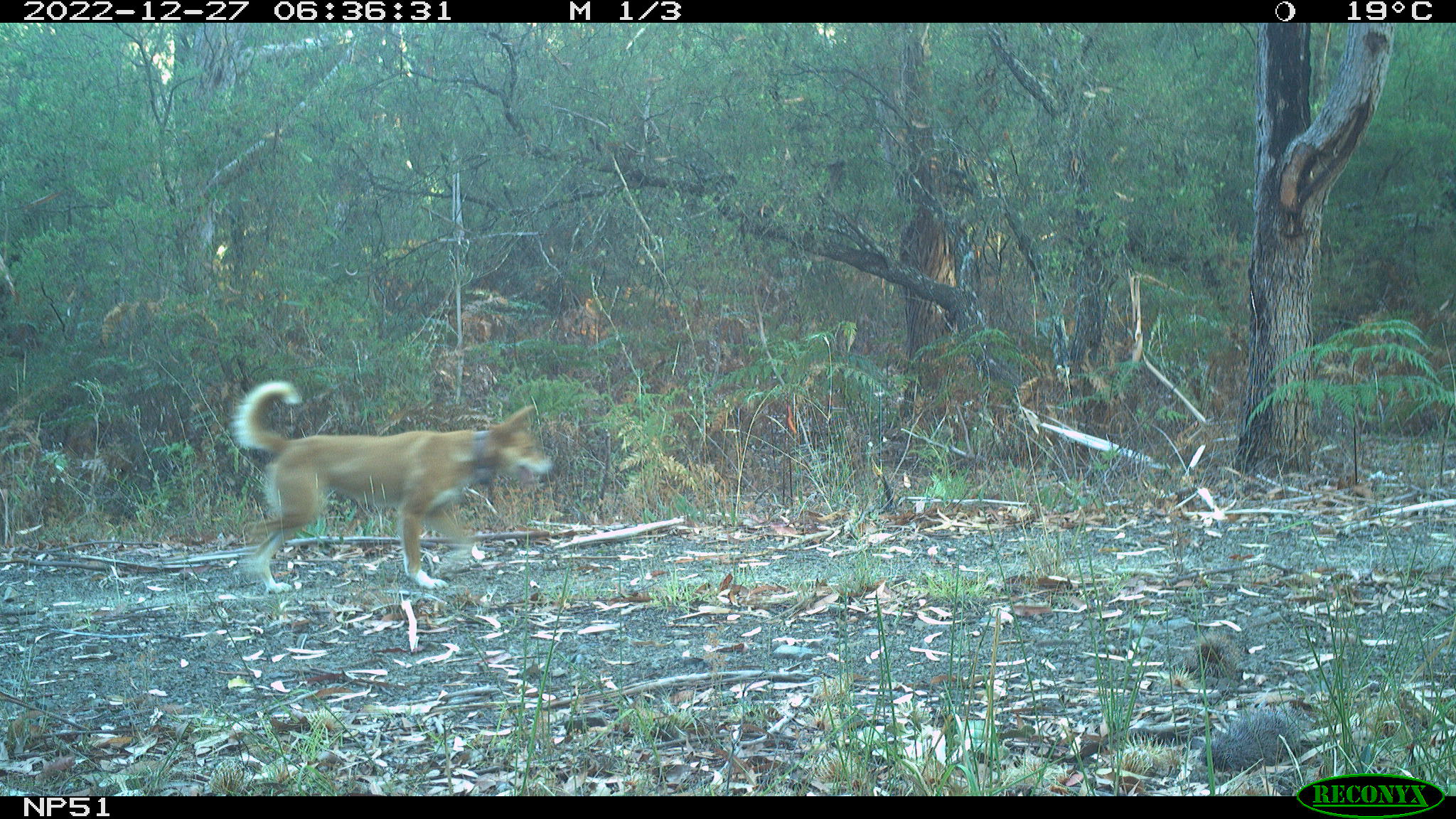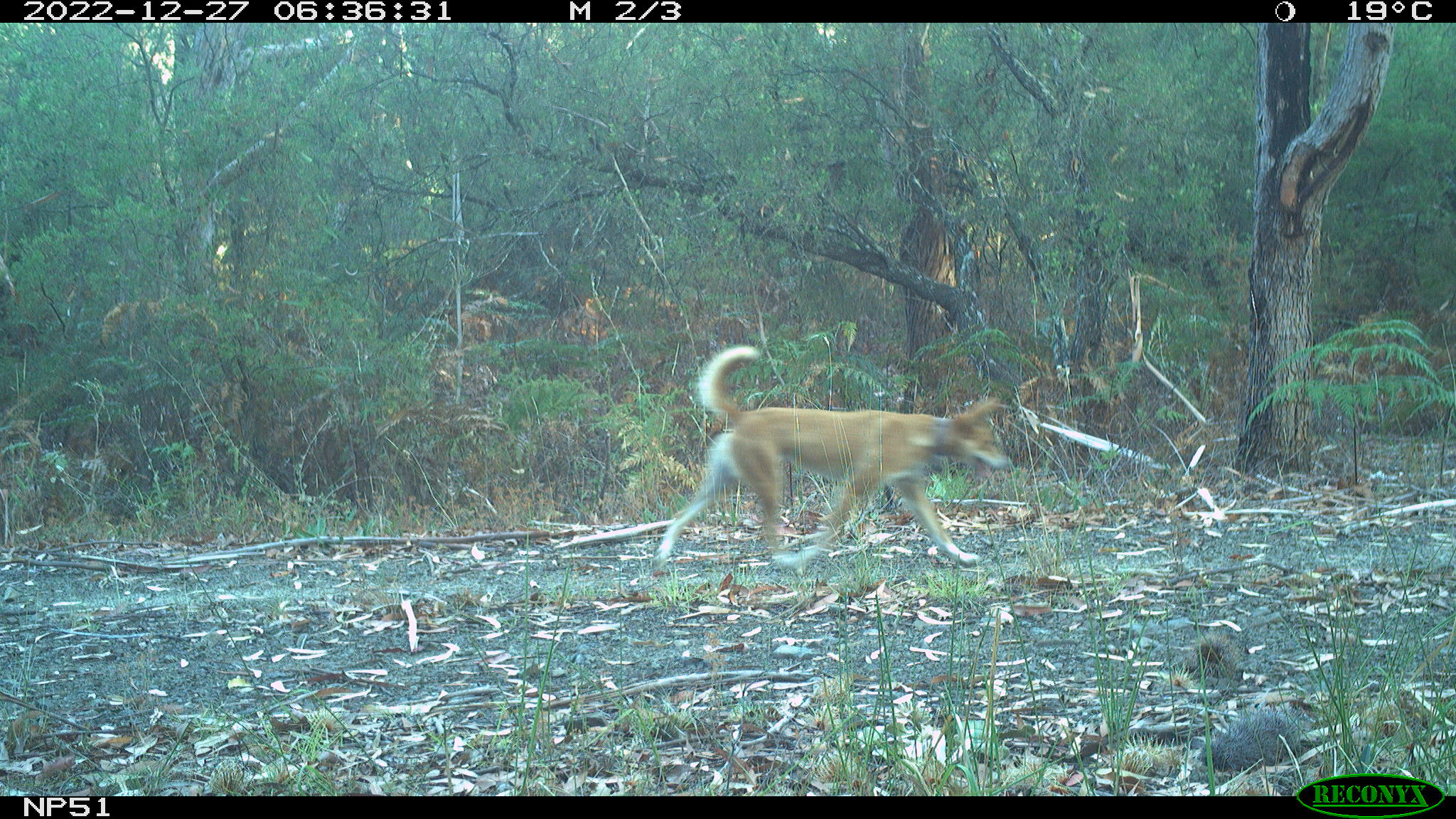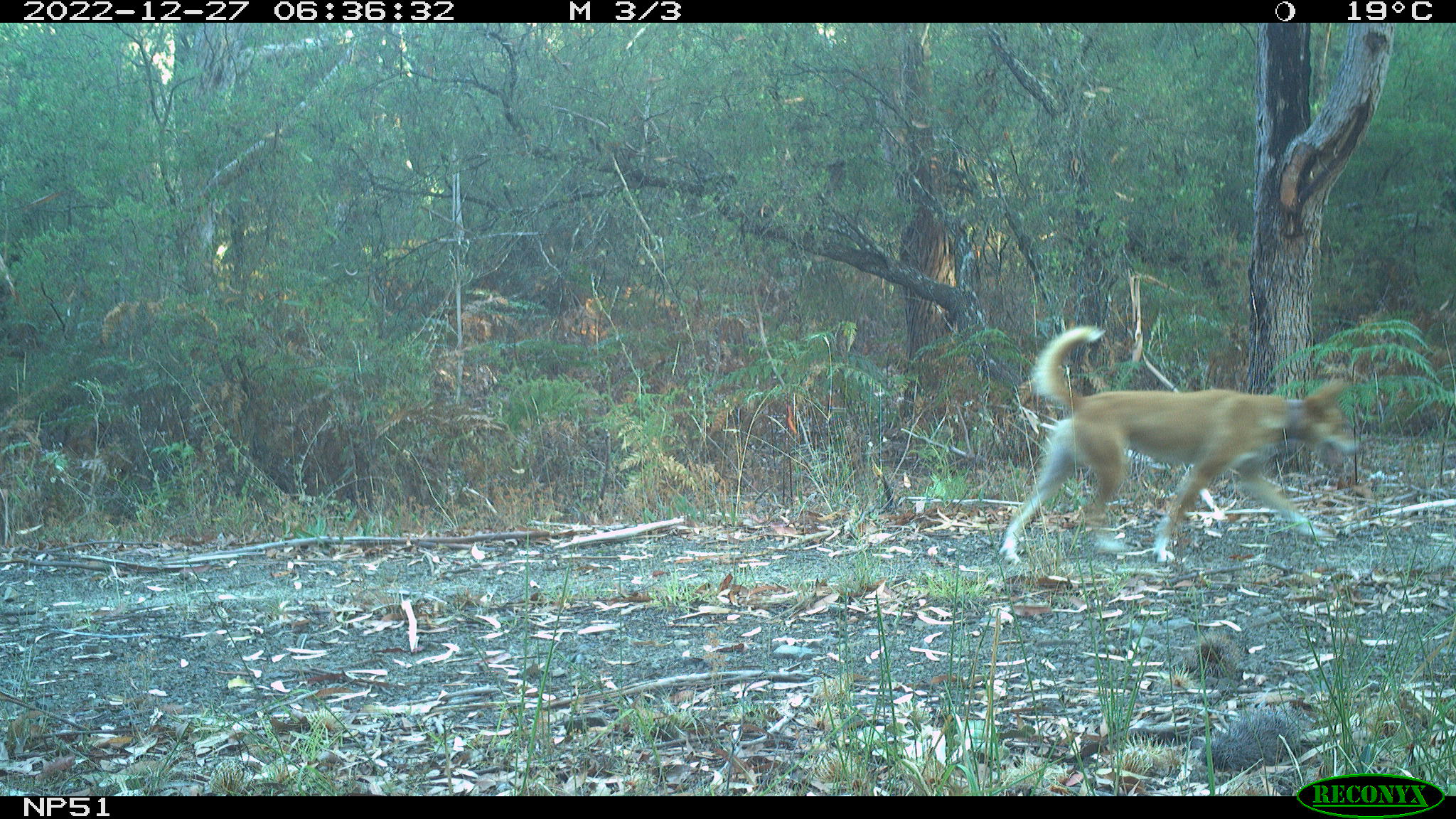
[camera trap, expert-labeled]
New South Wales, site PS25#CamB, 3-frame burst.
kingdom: Animalia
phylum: Chordata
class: Mammalia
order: Carnivora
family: Canidae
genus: Canis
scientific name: Canis familiaris dingo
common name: dingo